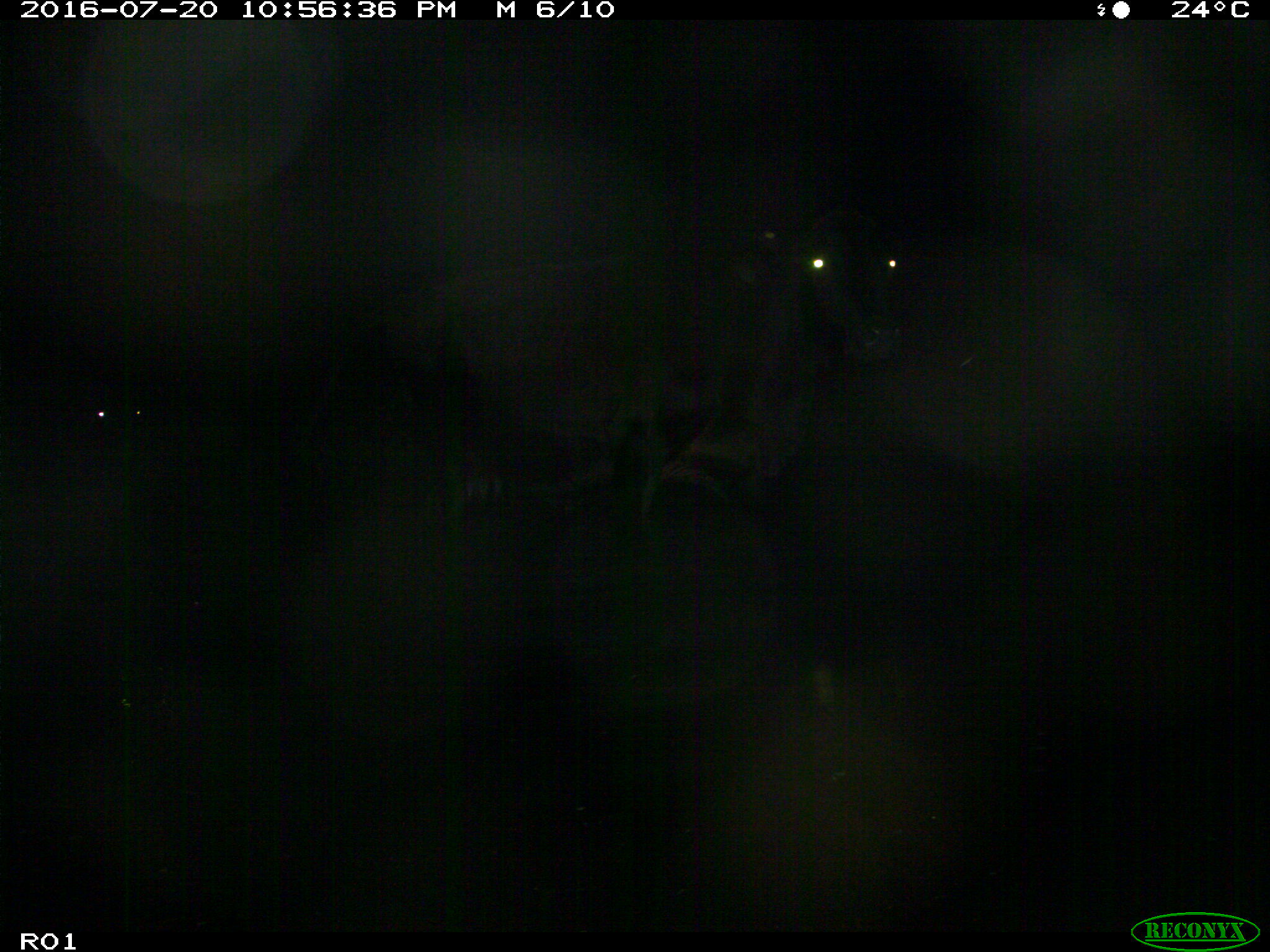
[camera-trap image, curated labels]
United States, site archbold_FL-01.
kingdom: Animalia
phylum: Chordata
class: Mammalia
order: Artiodactyla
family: Bovidae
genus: Bos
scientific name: Bos taurus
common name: domestic cow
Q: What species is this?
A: Bos taurus (domestic cow).